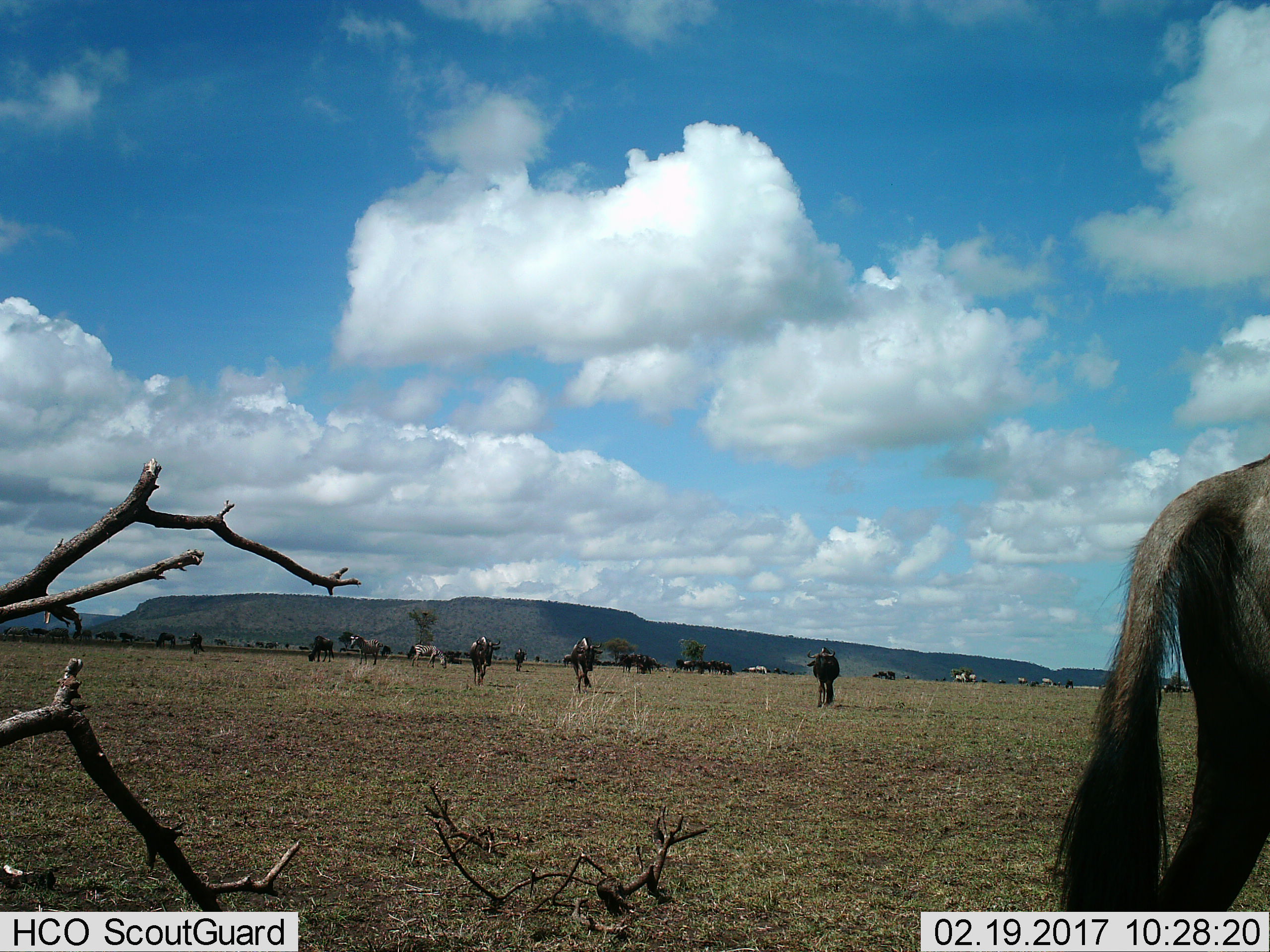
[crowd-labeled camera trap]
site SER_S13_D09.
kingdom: Animalia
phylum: Chordata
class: Mammalia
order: Artiodactyla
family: Bovidae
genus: Connochaetes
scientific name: Connochaetes taurinus taurinus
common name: blue wildebeest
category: wildebeestblue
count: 11-50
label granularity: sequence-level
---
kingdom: Animalia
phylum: Chordata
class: Mammalia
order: Perissodactyla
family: Equidae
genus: Equus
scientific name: Equus quagga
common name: plains zebra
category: zebraplains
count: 8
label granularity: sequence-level